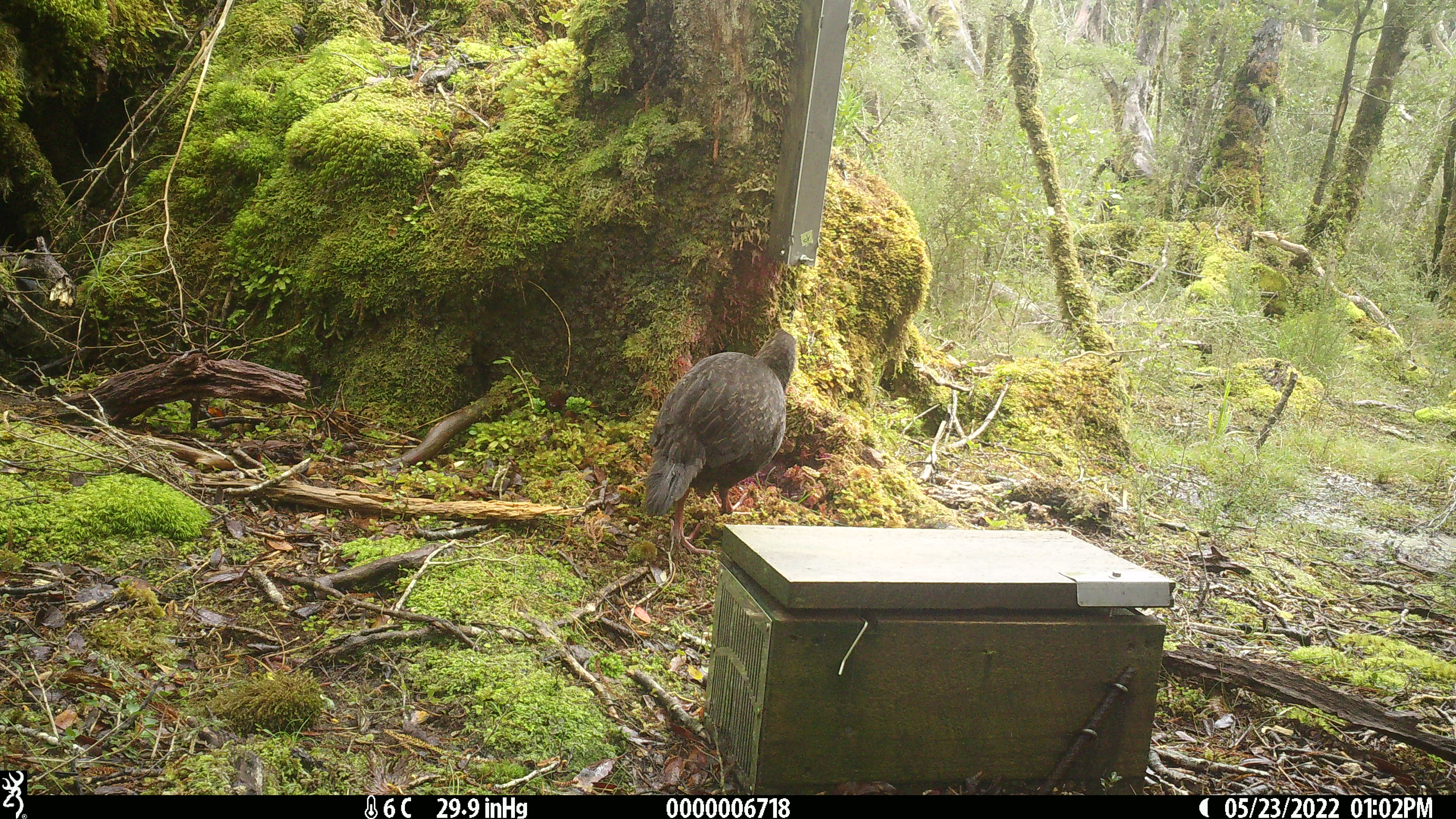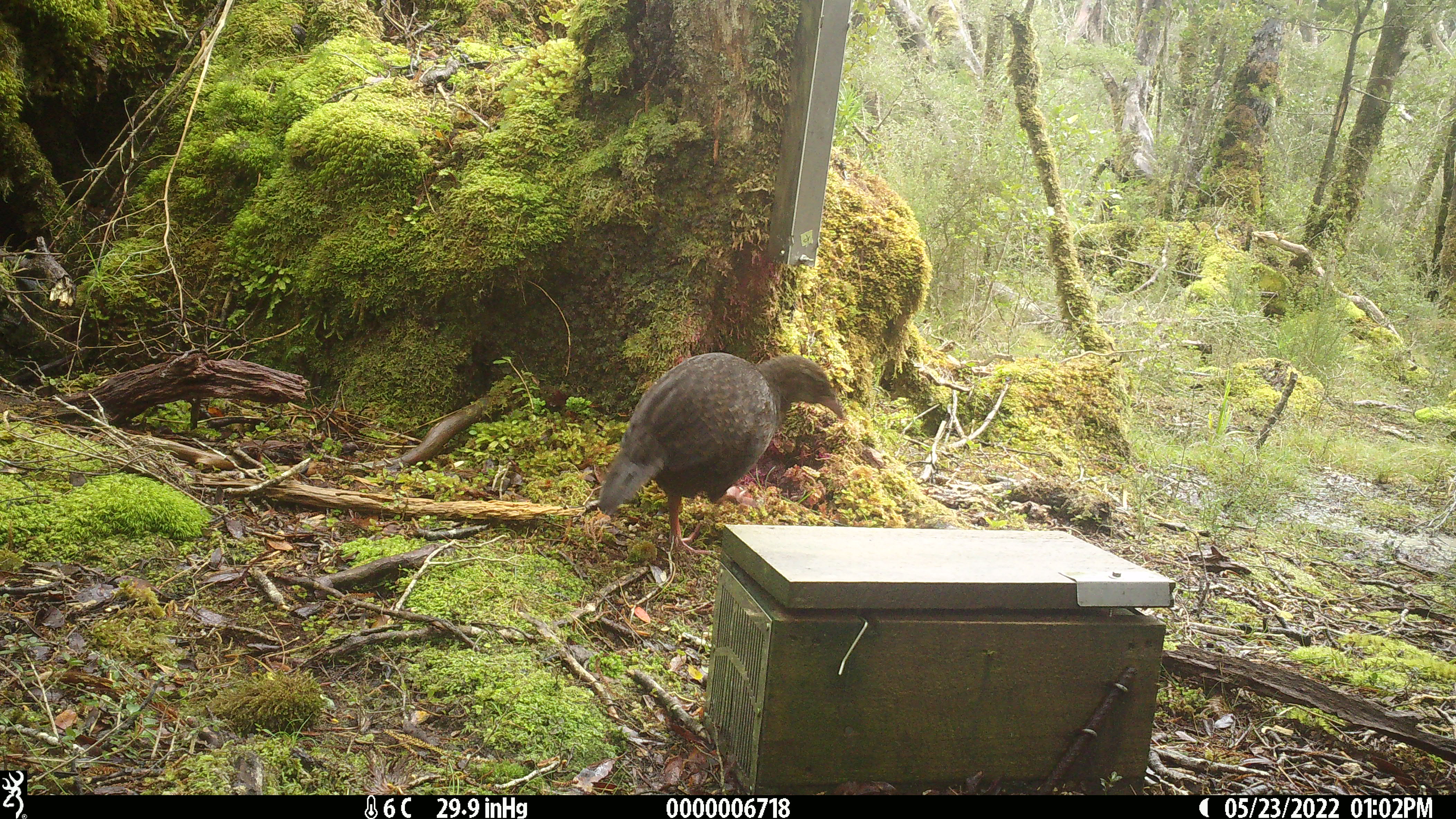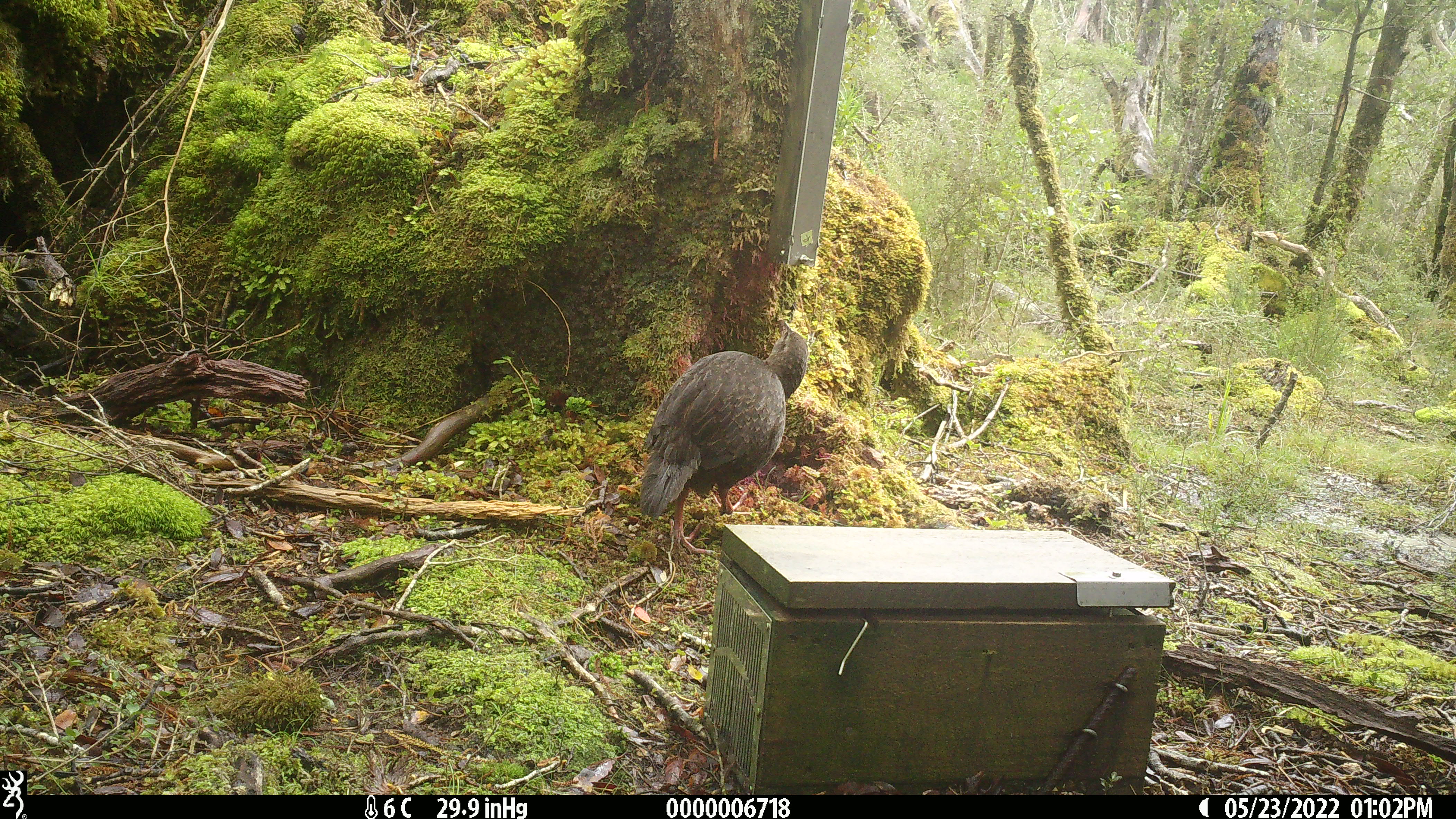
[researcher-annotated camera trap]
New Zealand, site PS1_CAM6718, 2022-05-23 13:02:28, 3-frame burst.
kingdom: Animalia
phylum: Chordata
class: Aves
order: Gruiformes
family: Rallidae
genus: Gallirallus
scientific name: Gallirallus australis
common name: weka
Weka (Gallirallus australis).